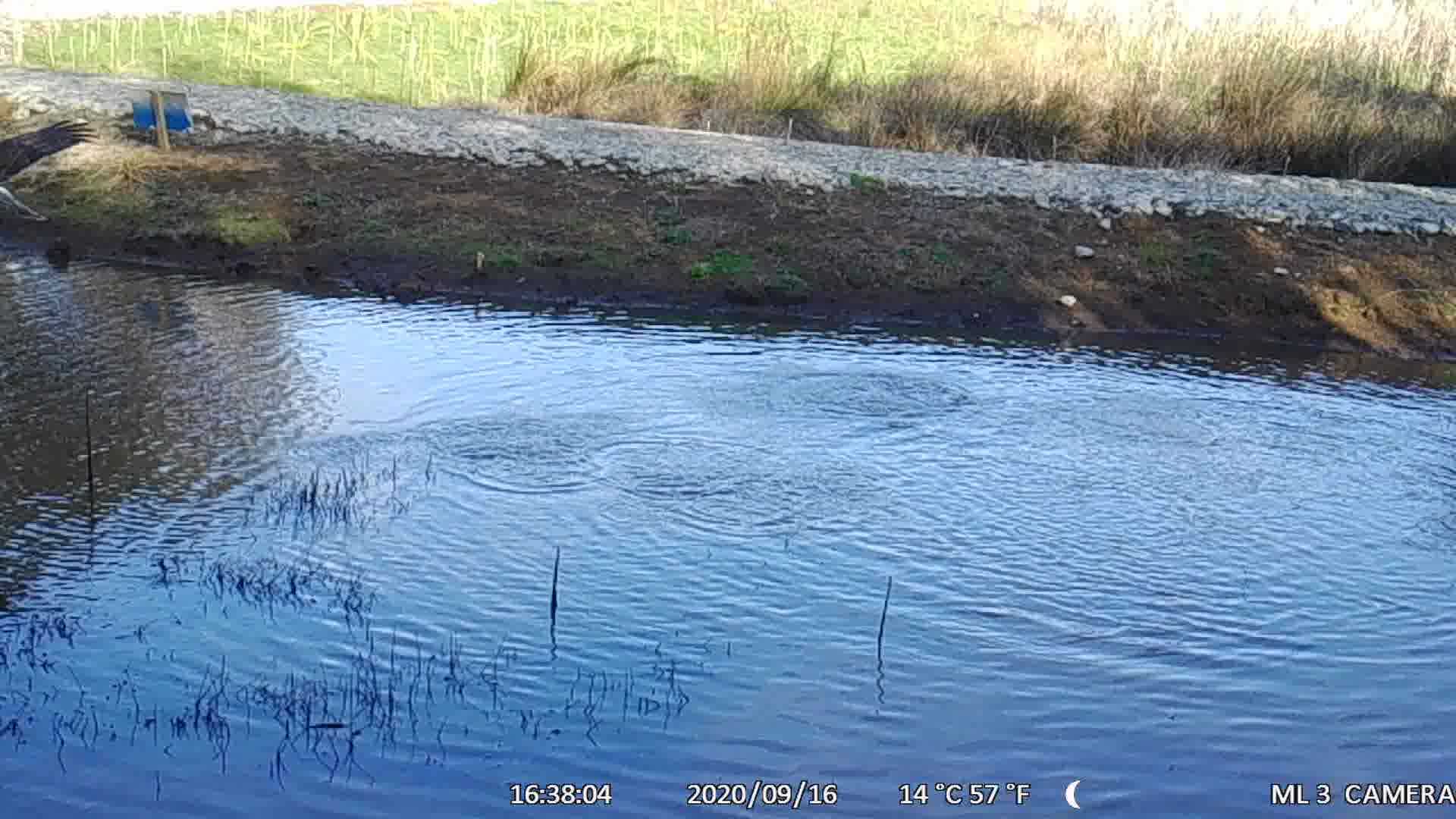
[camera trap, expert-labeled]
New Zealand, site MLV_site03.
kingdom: Animalia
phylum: Chordata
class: Aves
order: Anseriformes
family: Anatidae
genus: Anas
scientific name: Anas chlorotis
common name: brown teal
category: pateke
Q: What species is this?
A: Pateke (brown teal) (Anas chlorotis).